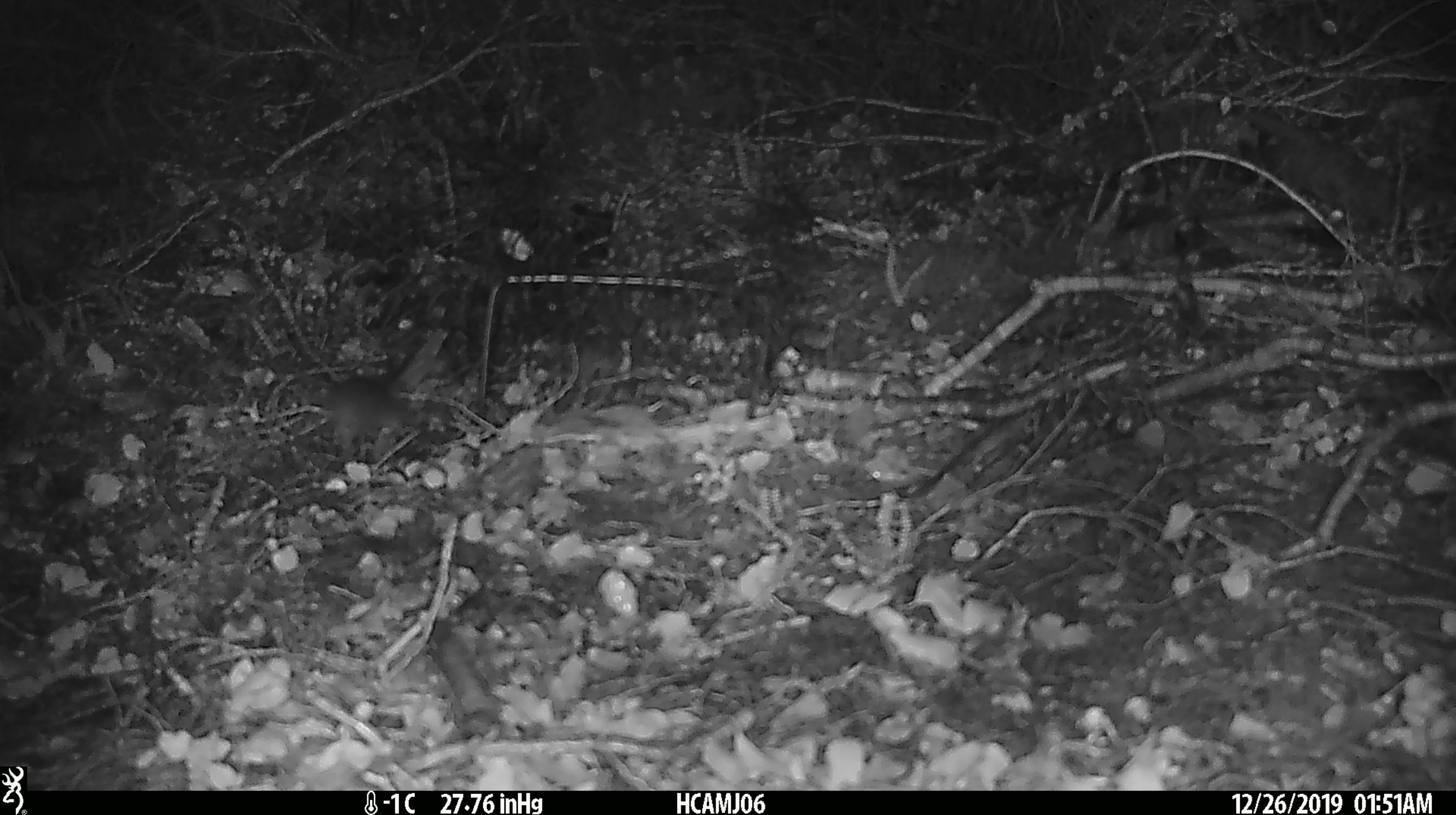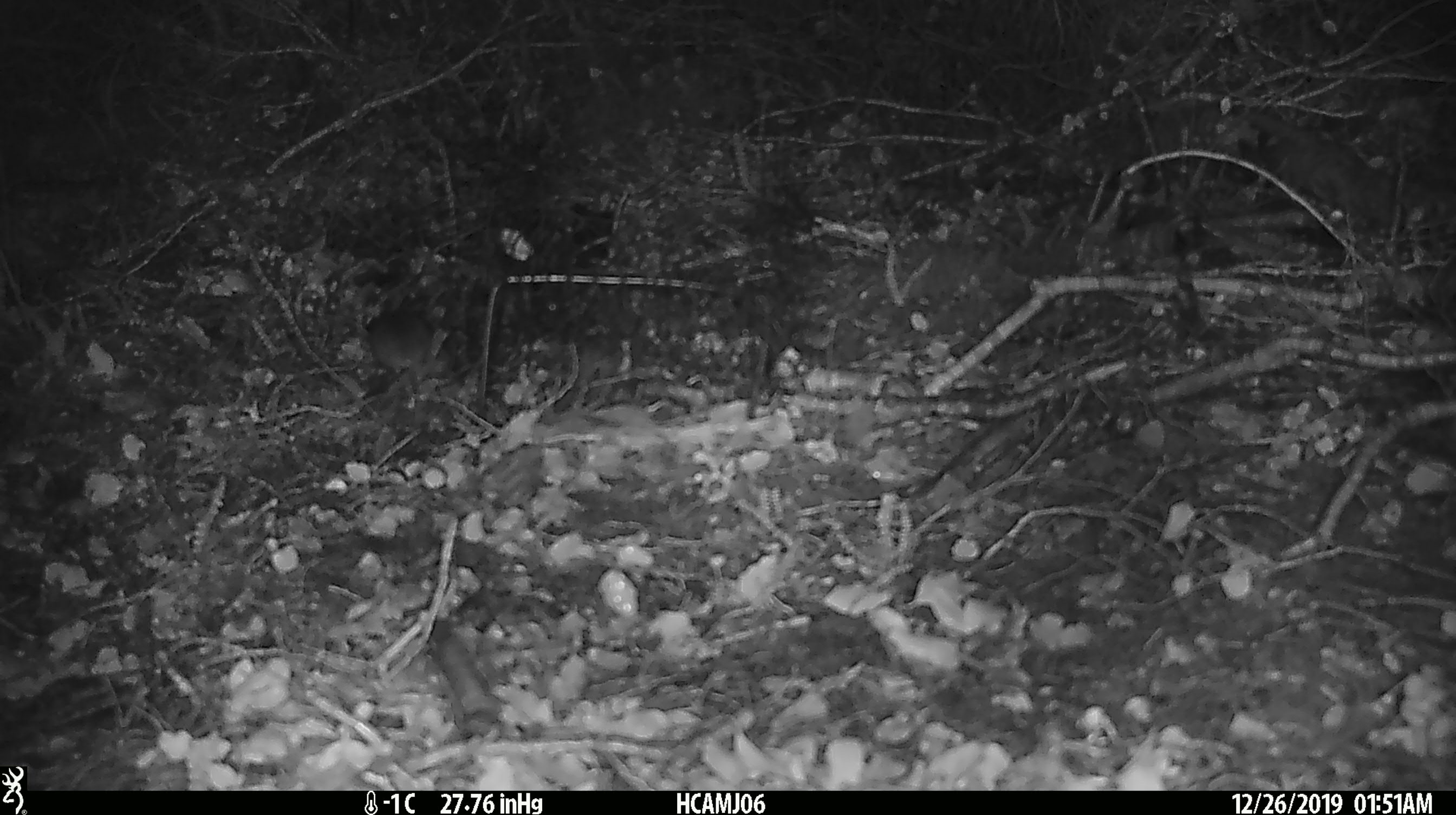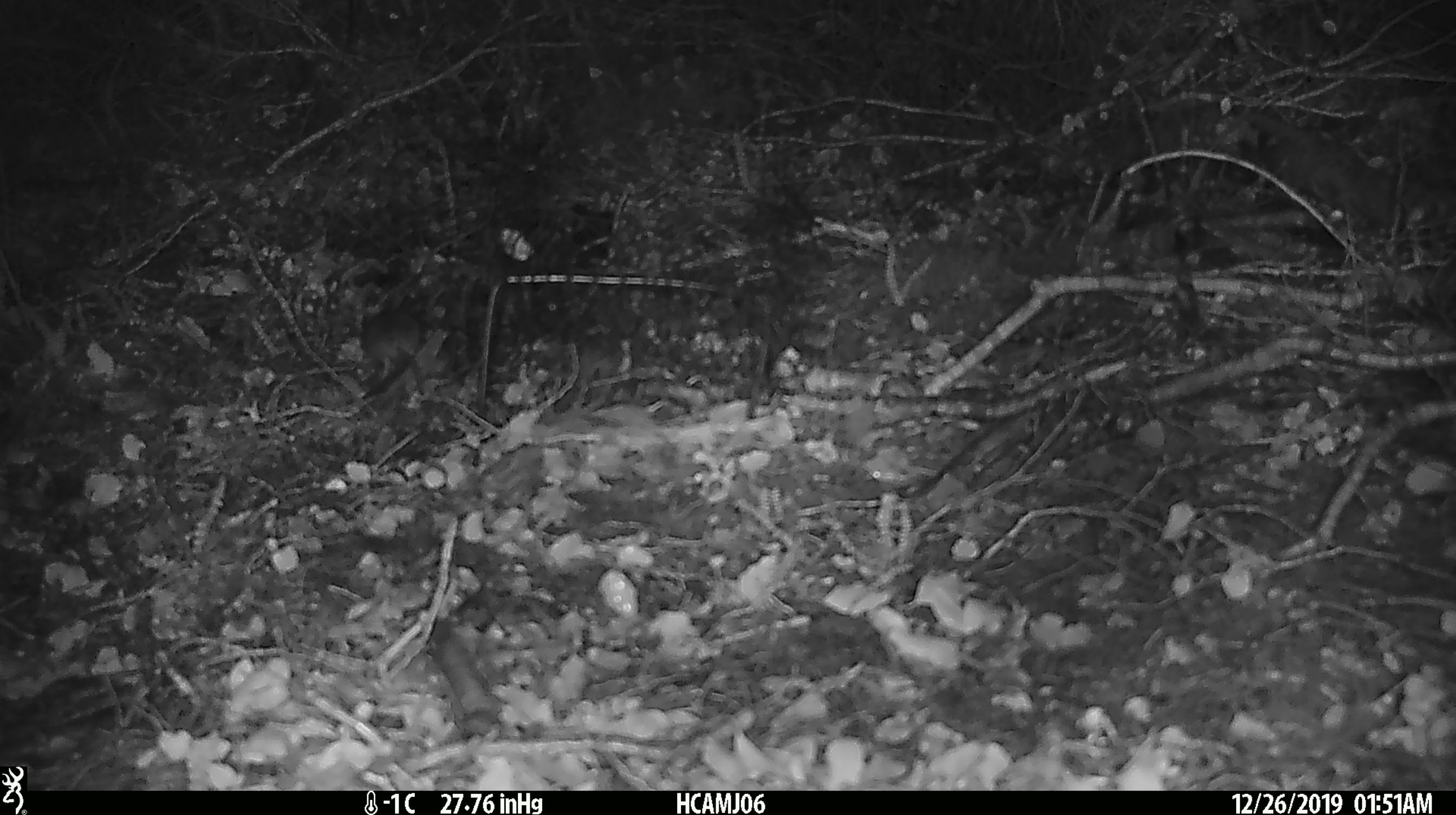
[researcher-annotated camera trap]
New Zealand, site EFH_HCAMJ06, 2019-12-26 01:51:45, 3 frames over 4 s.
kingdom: Animalia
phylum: Chordata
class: Mammalia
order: Rodentia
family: Muridae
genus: Mus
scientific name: Mus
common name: mouse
Mouse (Mus).